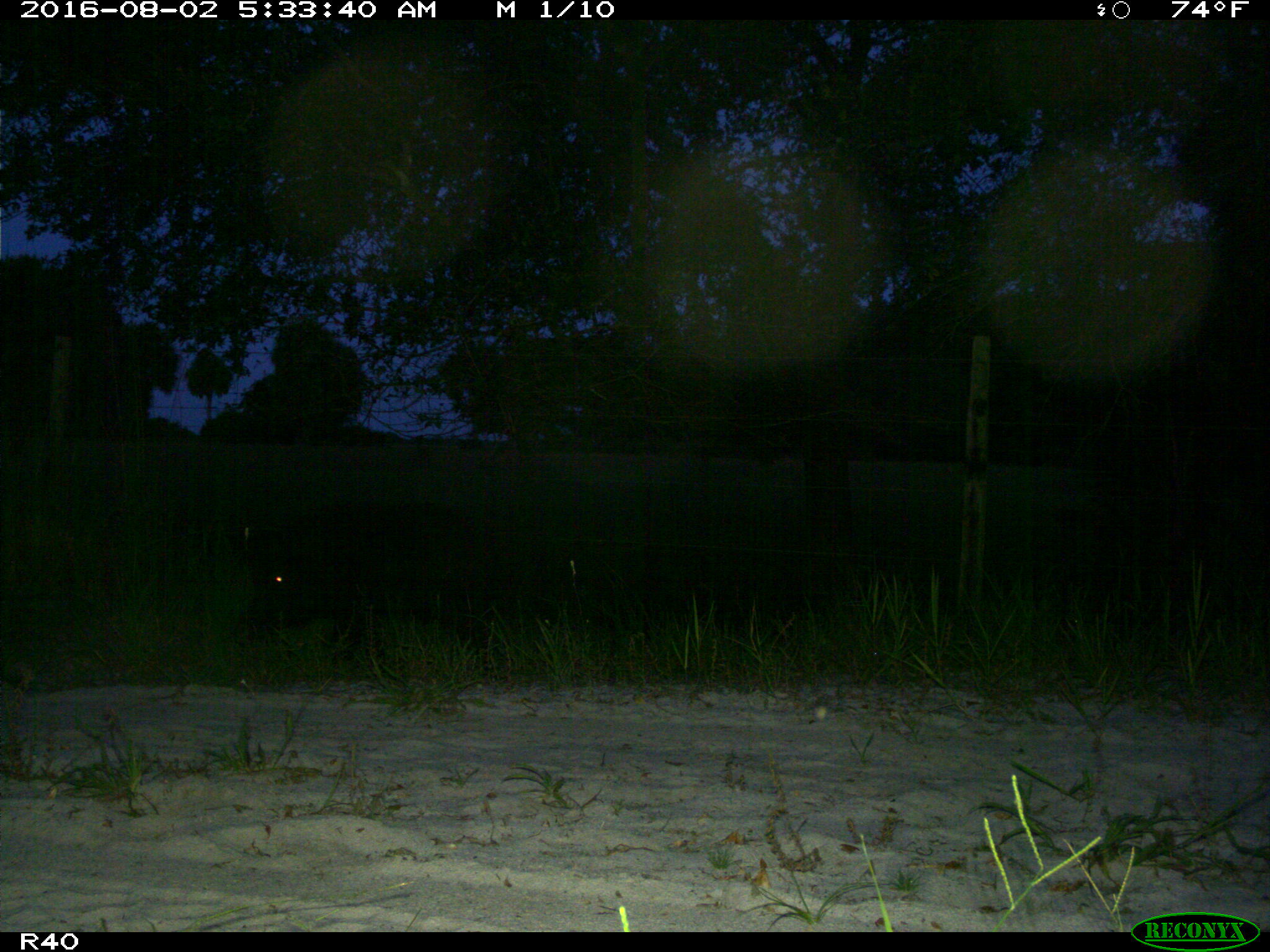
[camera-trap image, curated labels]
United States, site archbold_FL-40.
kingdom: Animalia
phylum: Chordata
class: Mammalia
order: Artiodactyla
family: Suidae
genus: Sus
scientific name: Sus scrofa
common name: wild boar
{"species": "Sus scrofa (wild boar)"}